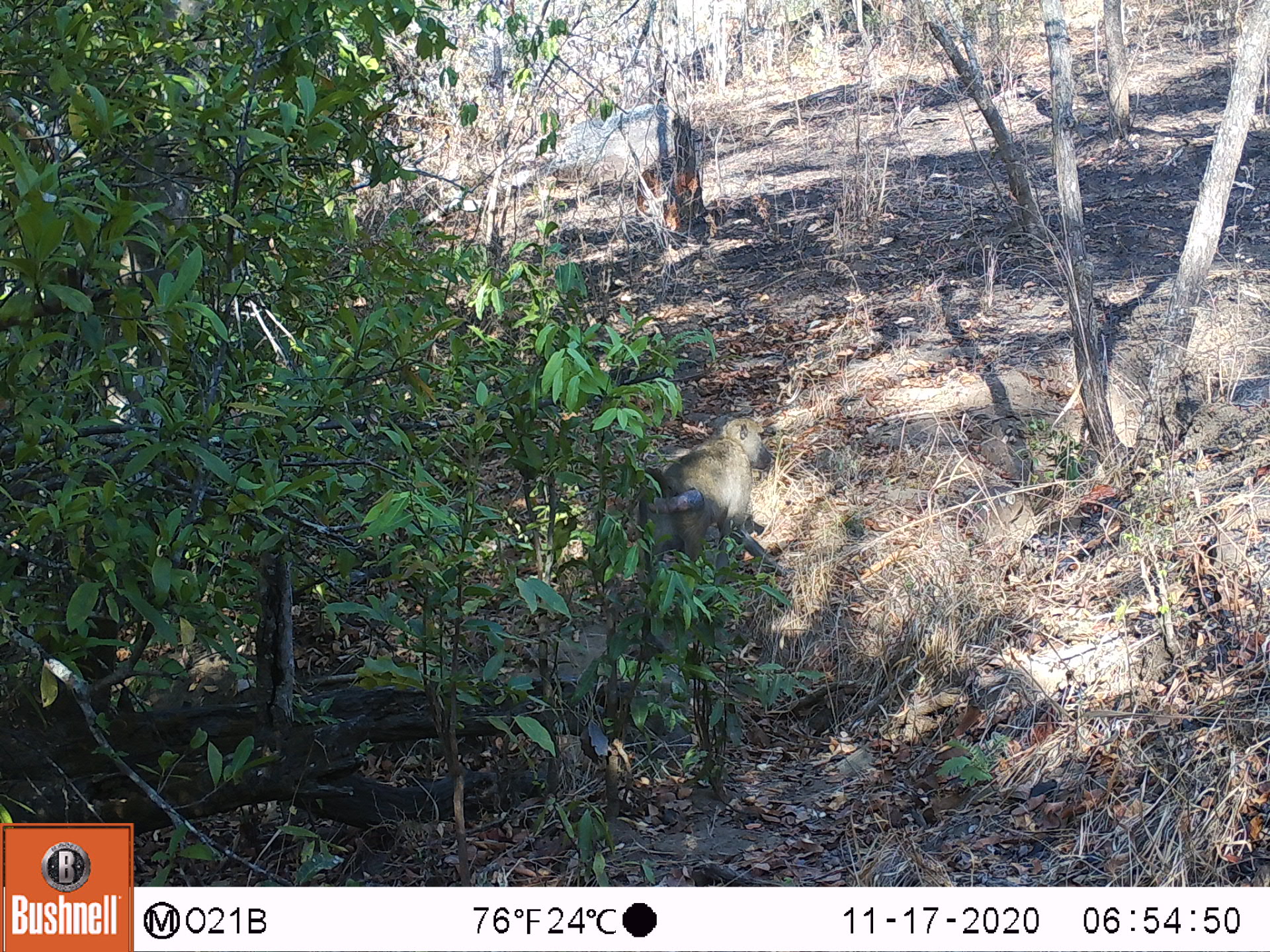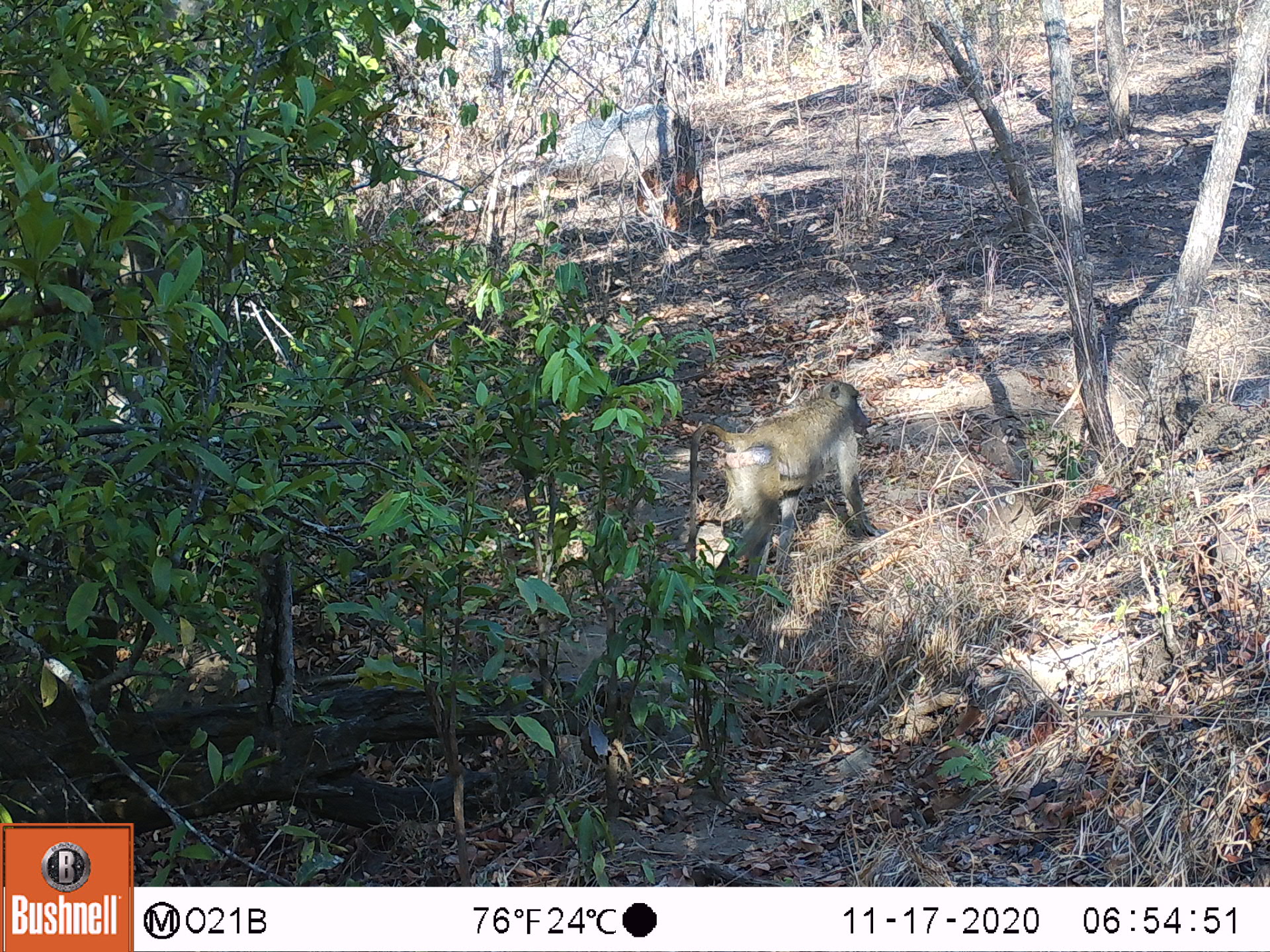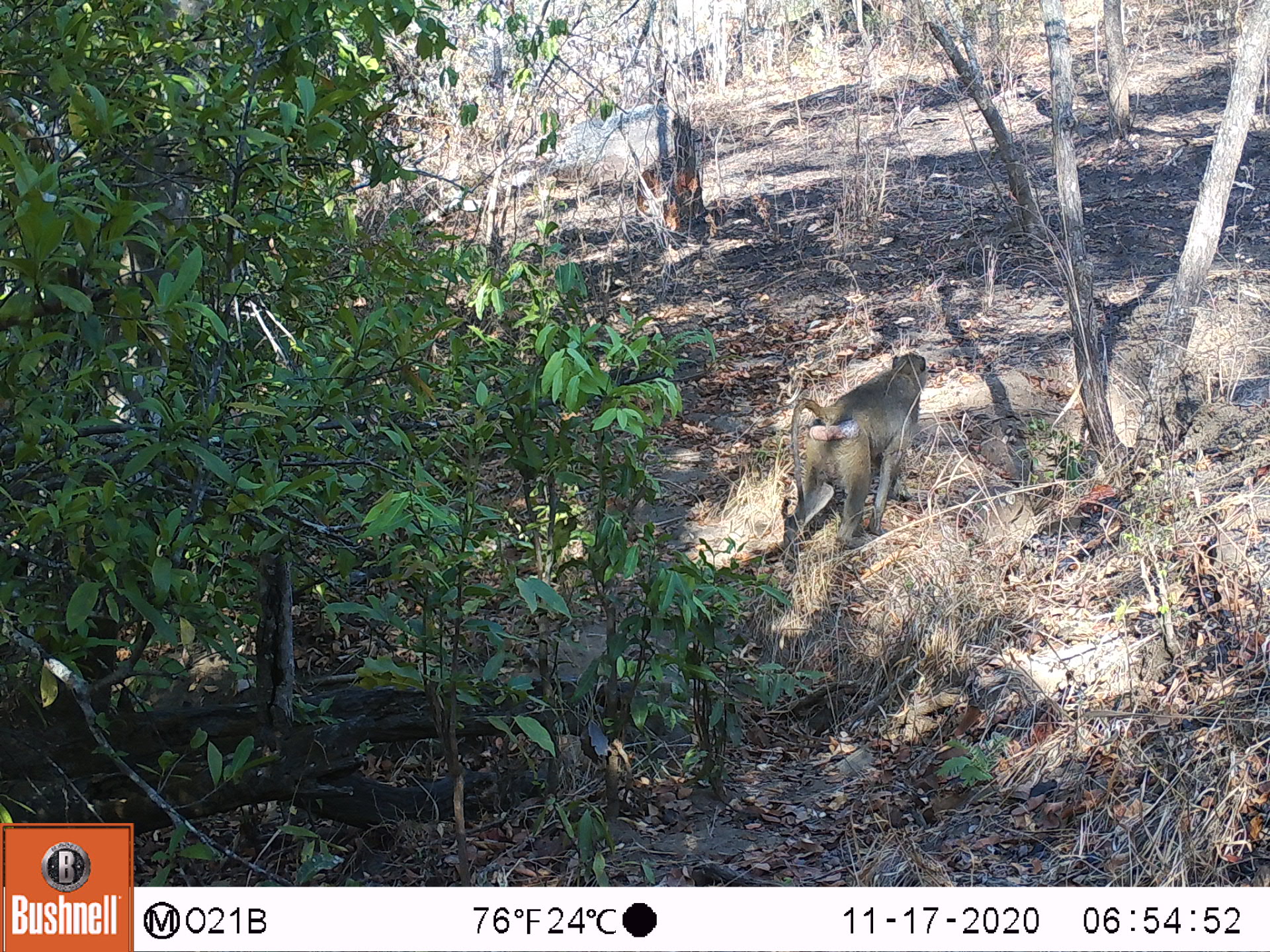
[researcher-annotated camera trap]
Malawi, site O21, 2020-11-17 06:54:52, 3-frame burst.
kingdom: Animalia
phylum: Chordata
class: Mammalia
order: Primates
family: Cercopithecidae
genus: Papio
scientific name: Papio cynocephalus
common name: yellow baboon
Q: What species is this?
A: Yellow baboon (Papio cynocephalus).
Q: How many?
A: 1.